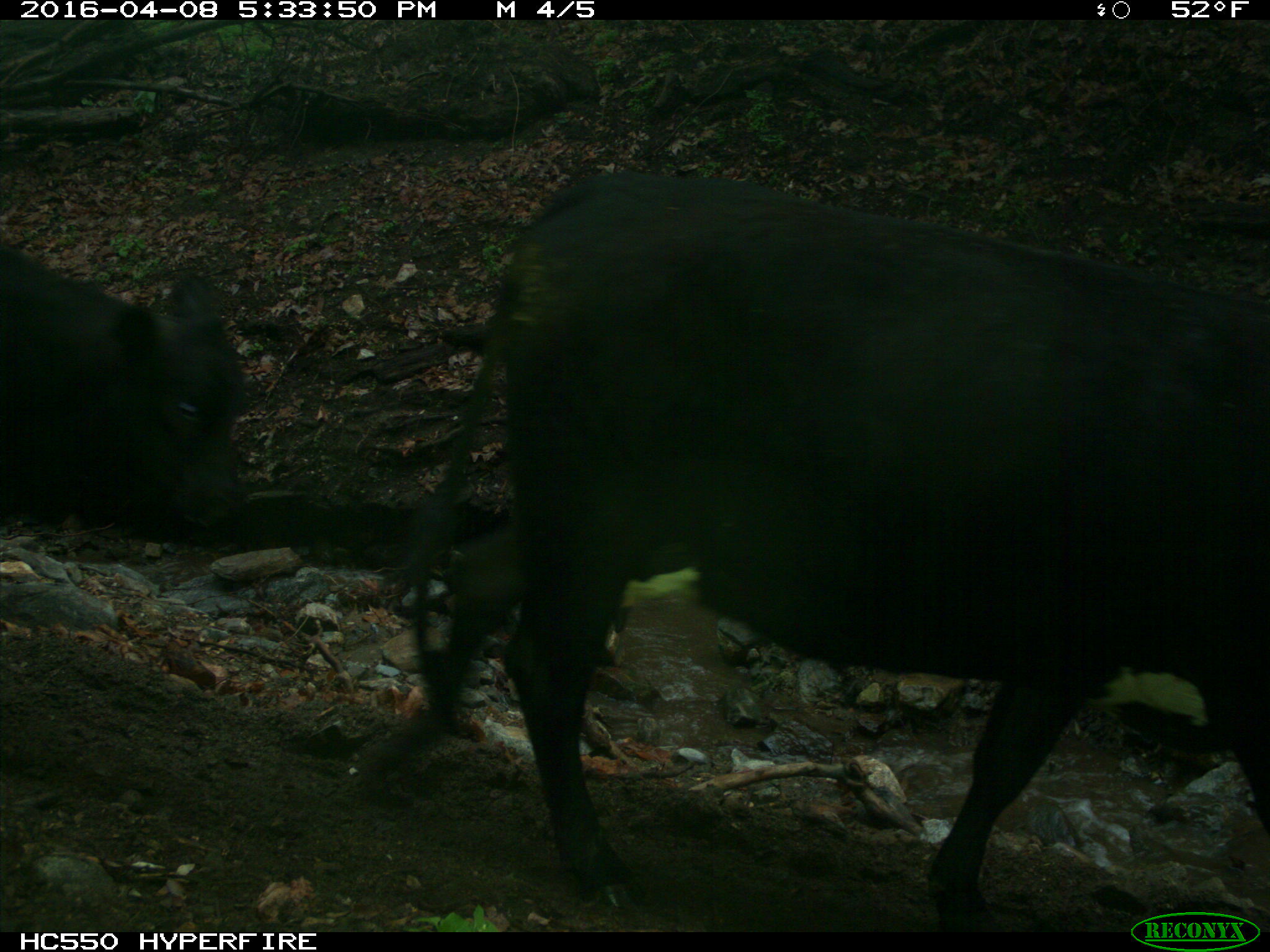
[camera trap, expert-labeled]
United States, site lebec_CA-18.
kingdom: Animalia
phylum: Chordata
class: Mammalia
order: Artiodactyla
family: Bovidae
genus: Bos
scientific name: Bos taurus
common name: domestic cow